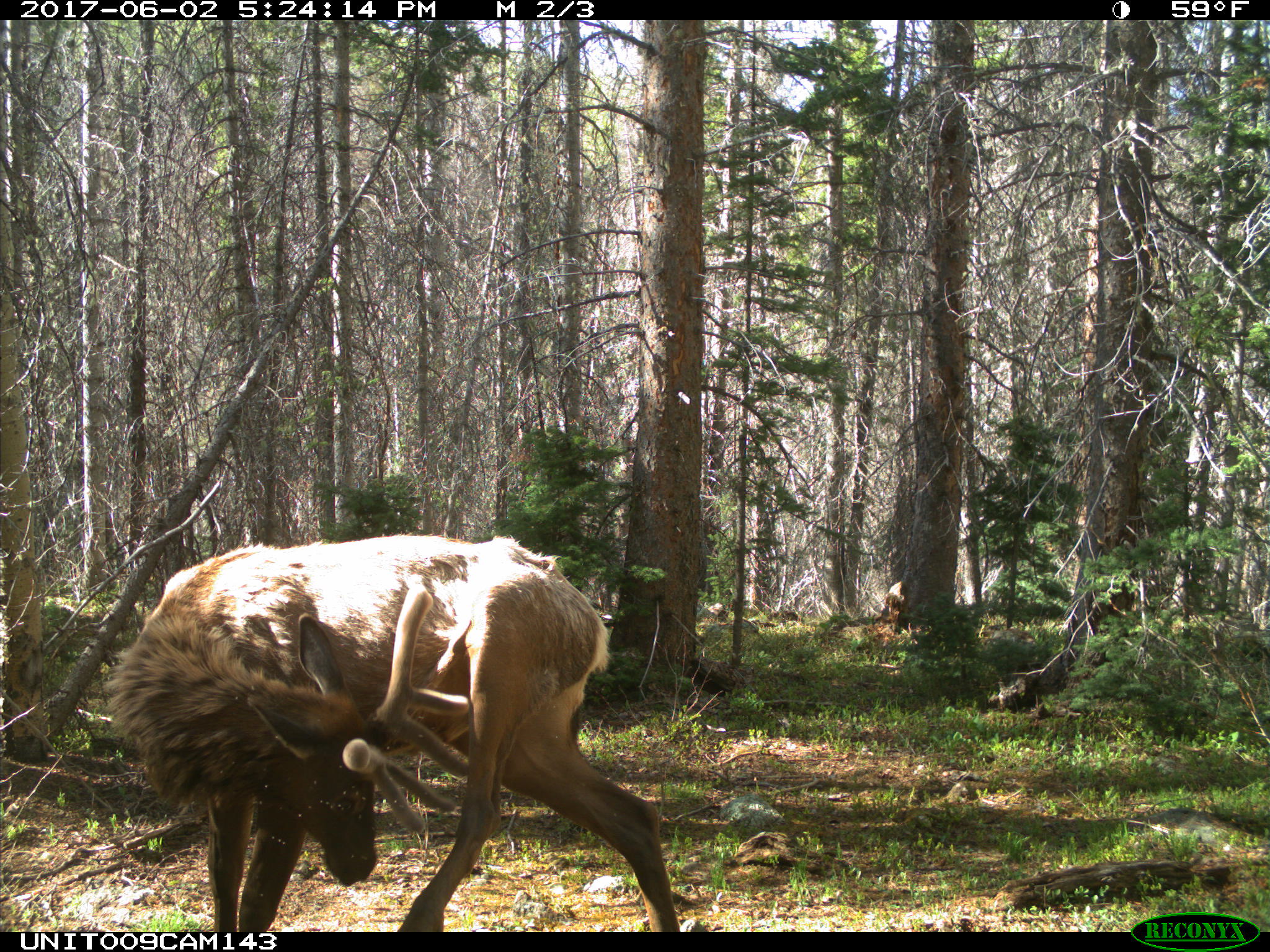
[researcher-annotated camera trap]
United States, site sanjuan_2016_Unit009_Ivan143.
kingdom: Animalia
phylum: Chordata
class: Mammalia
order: Artiodactyla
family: Cervidae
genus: Cervus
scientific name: Cervus elaphus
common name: red deer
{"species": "Cervus elaphus (red deer)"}